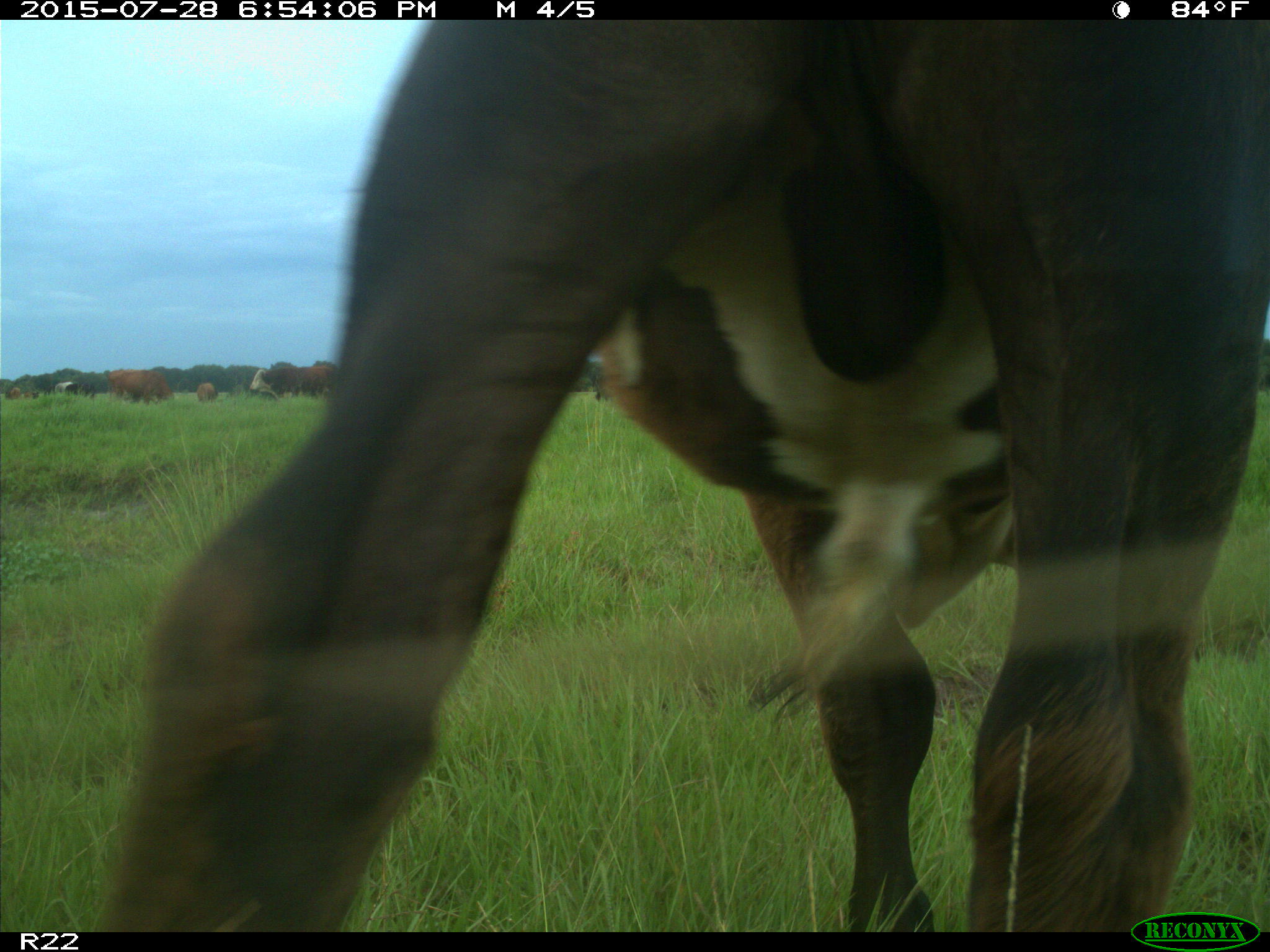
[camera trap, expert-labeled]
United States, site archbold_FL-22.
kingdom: Animalia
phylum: Chordata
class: Mammalia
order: Artiodactyla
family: Bovidae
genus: Bos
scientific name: Bos taurus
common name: domestic cow